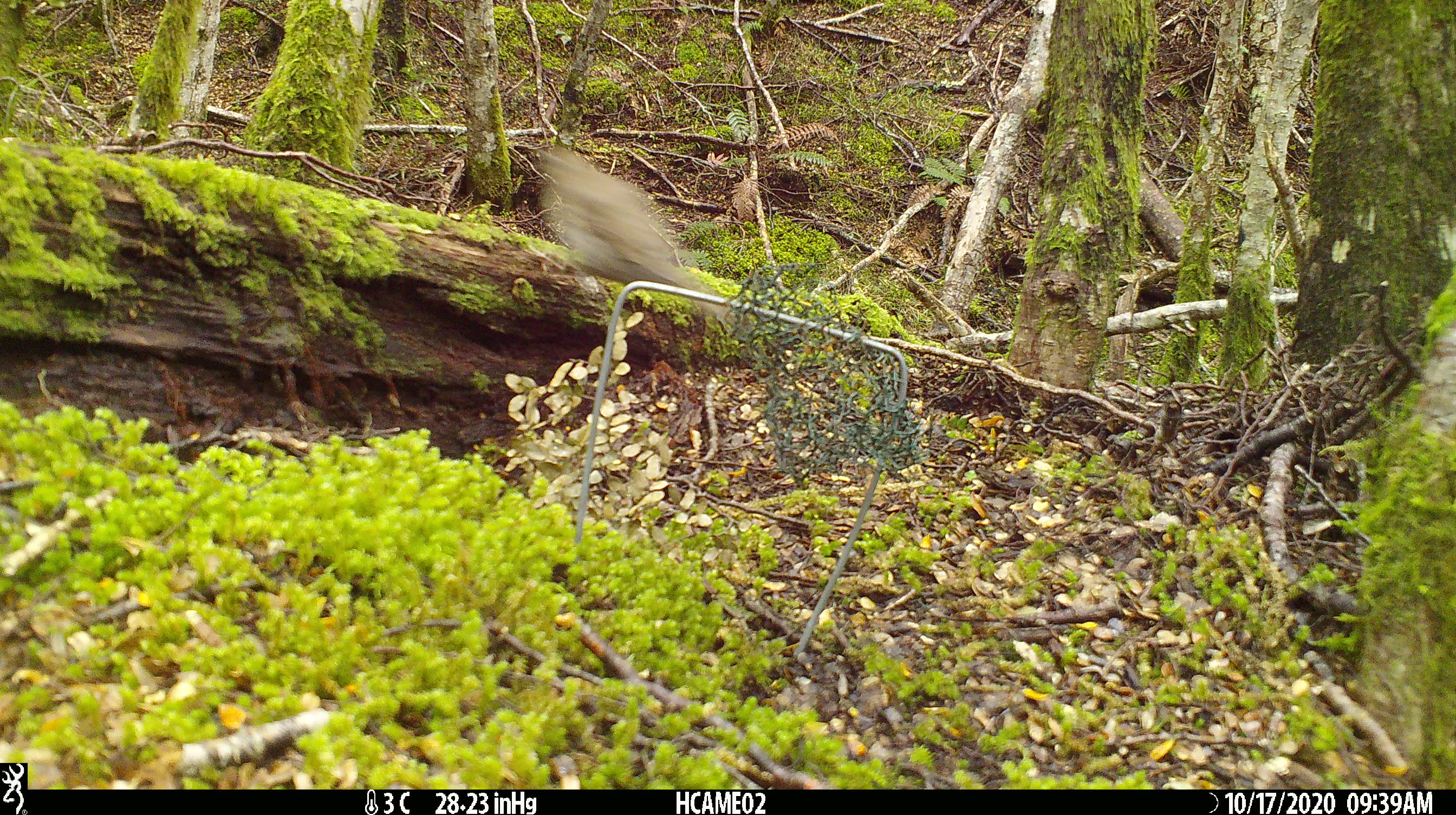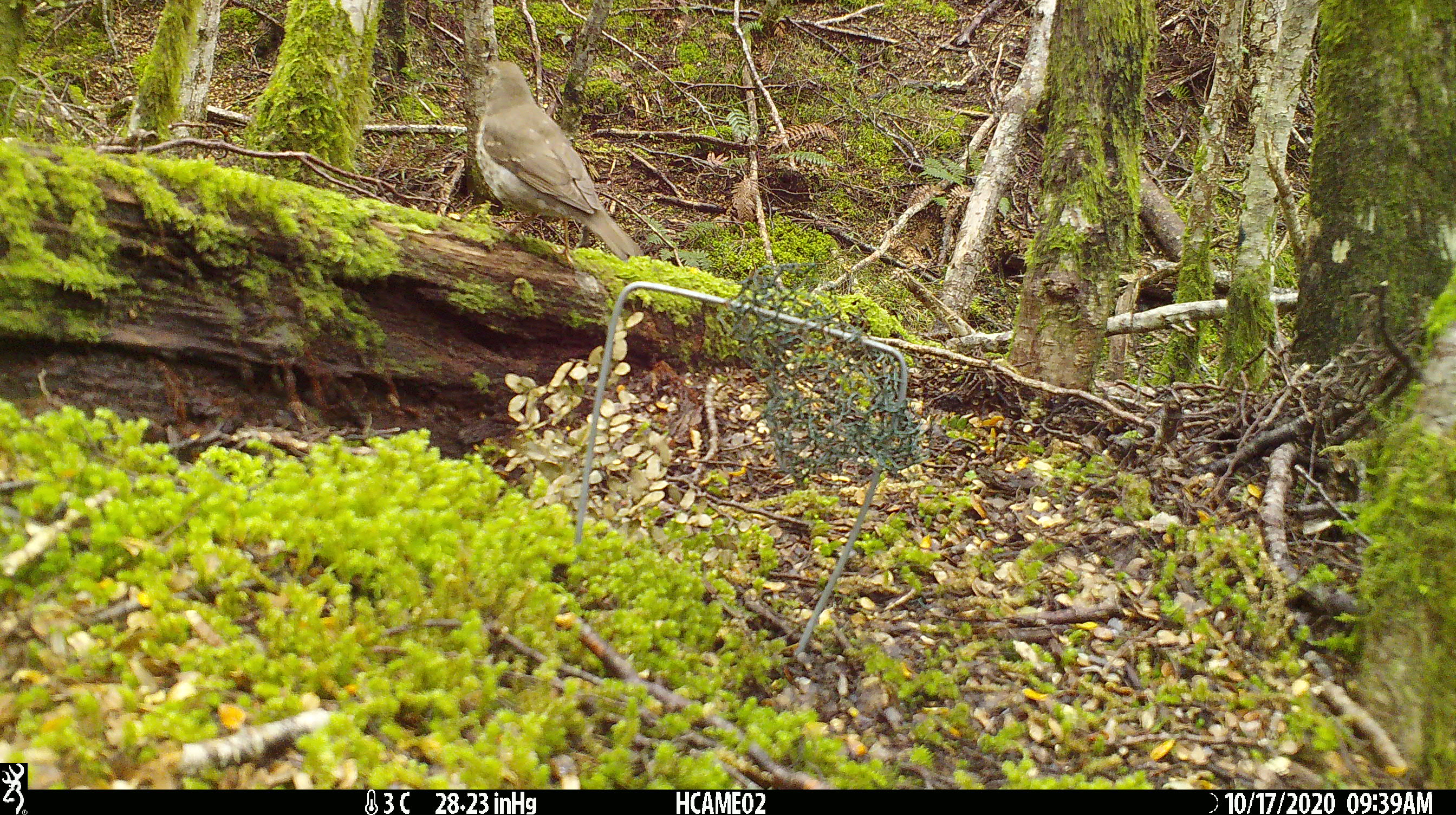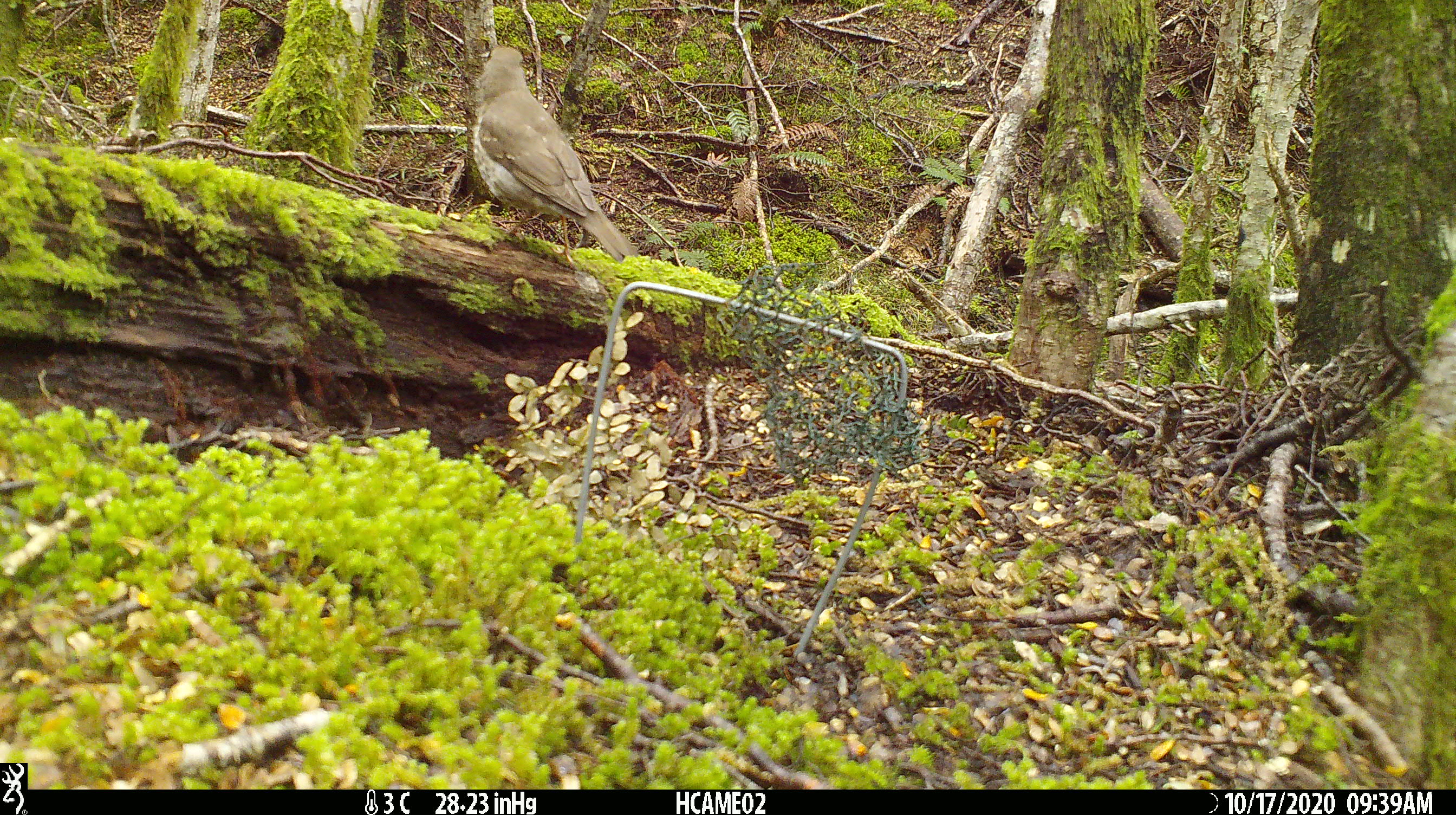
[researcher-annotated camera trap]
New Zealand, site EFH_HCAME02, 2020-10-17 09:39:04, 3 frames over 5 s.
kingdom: Animalia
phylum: Chordata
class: Aves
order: Passeriformes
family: Turdidae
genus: Turdus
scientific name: Turdus philomelos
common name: song thrush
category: thrush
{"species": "thrush (song thrush) (Turdus philomelos)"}